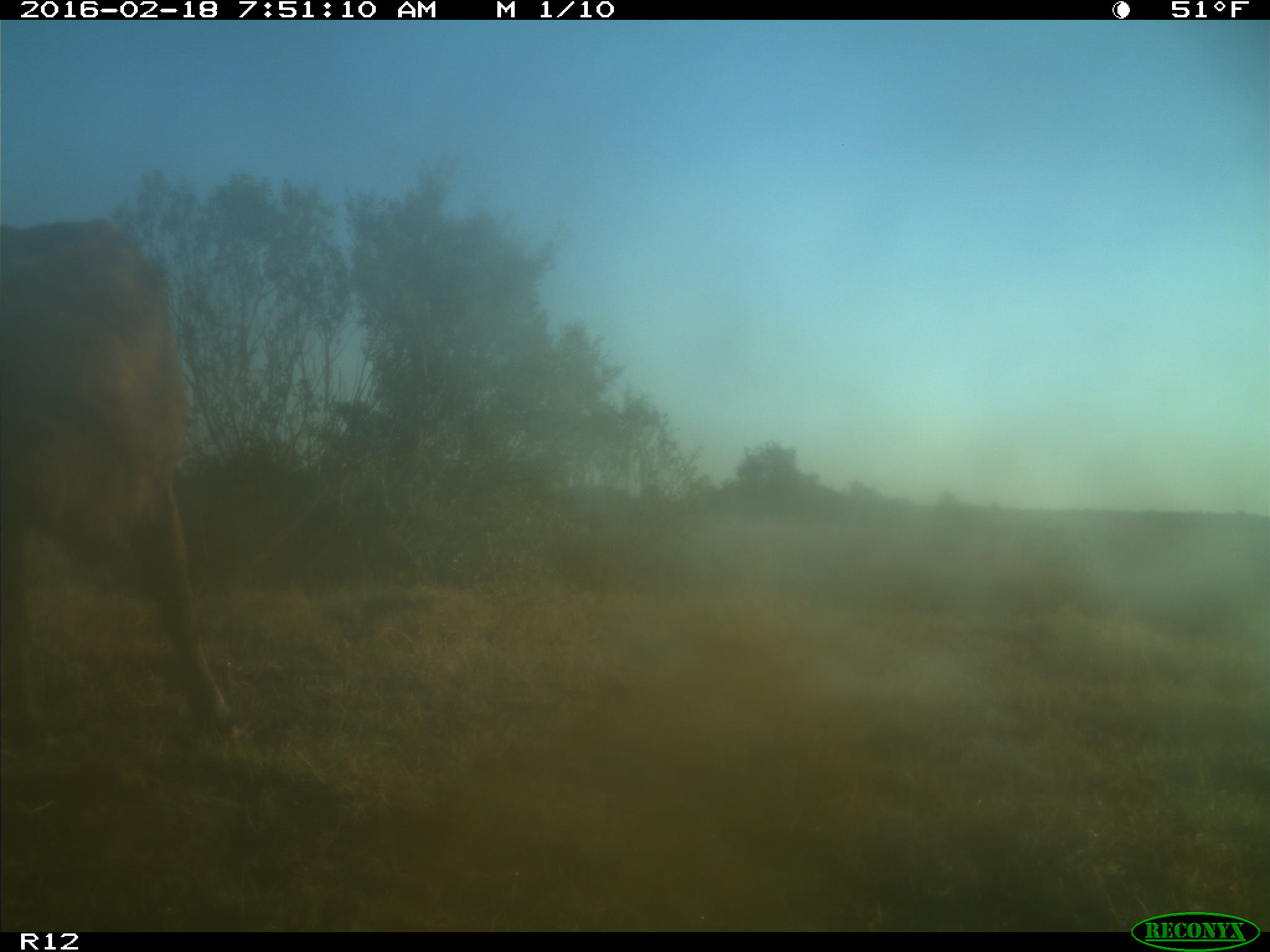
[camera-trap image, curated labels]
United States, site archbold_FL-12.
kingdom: Animalia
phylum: Chordata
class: Mammalia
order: Artiodactyla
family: Bovidae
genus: Bos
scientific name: Bos taurus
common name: domestic cow